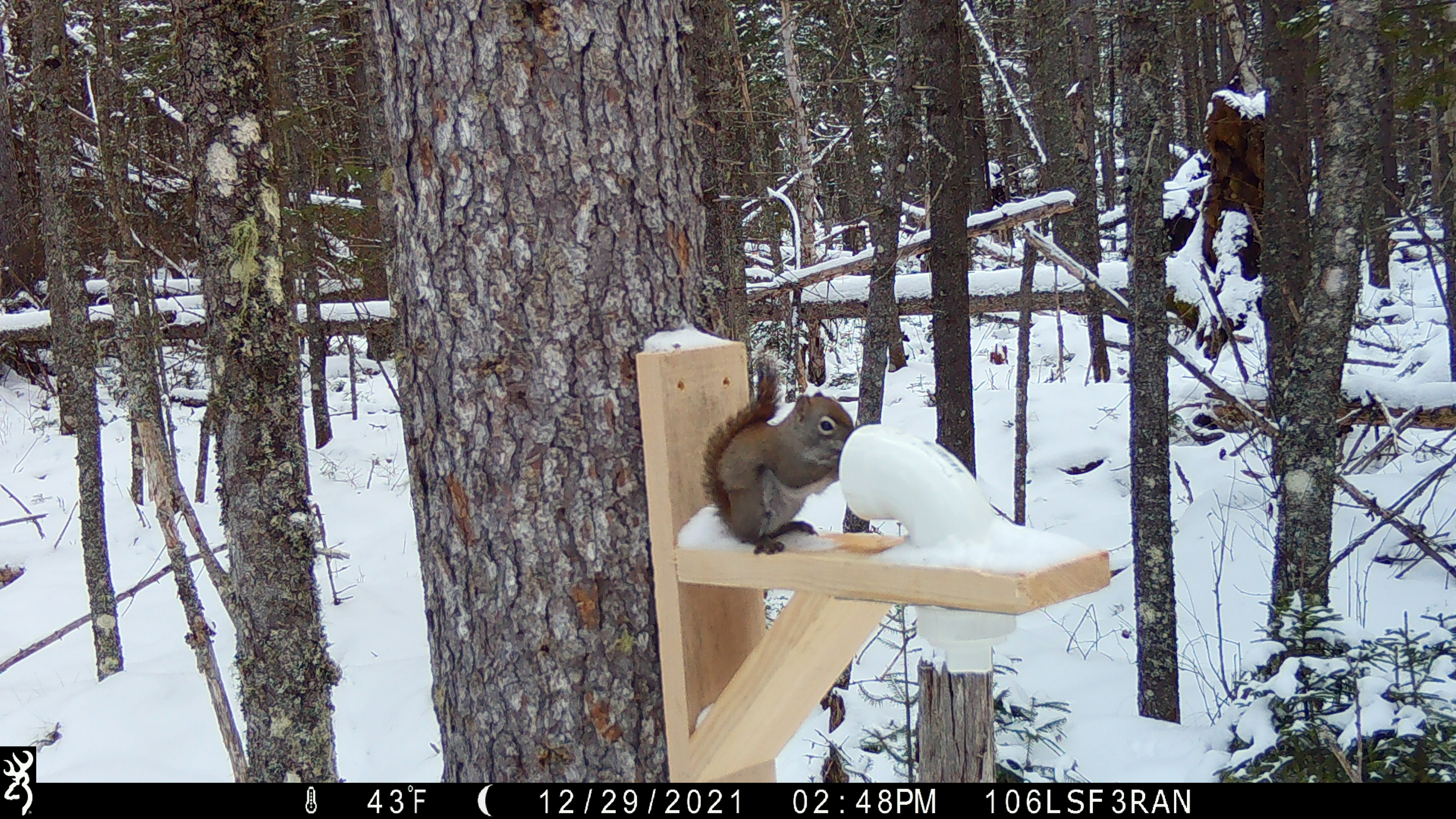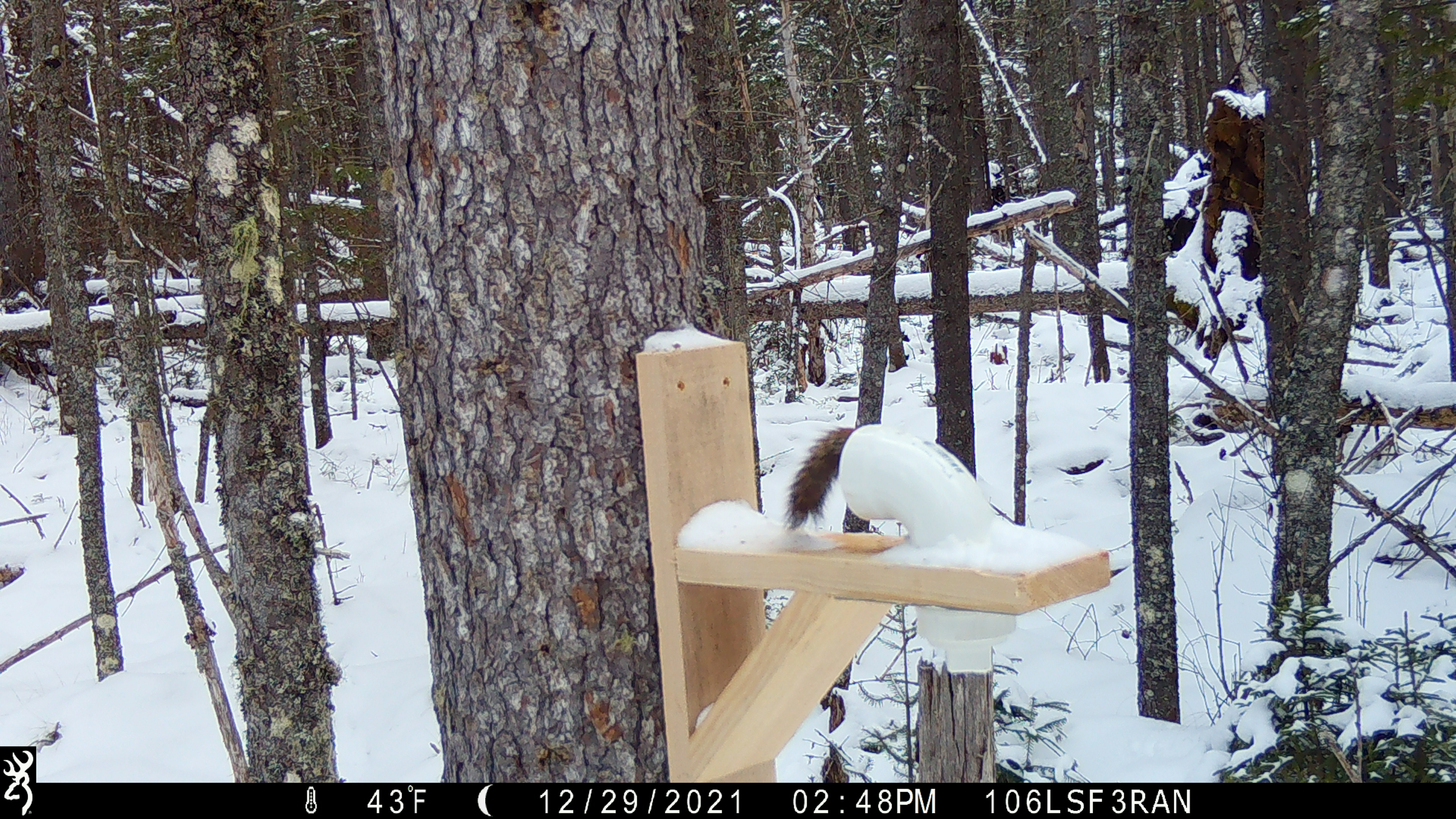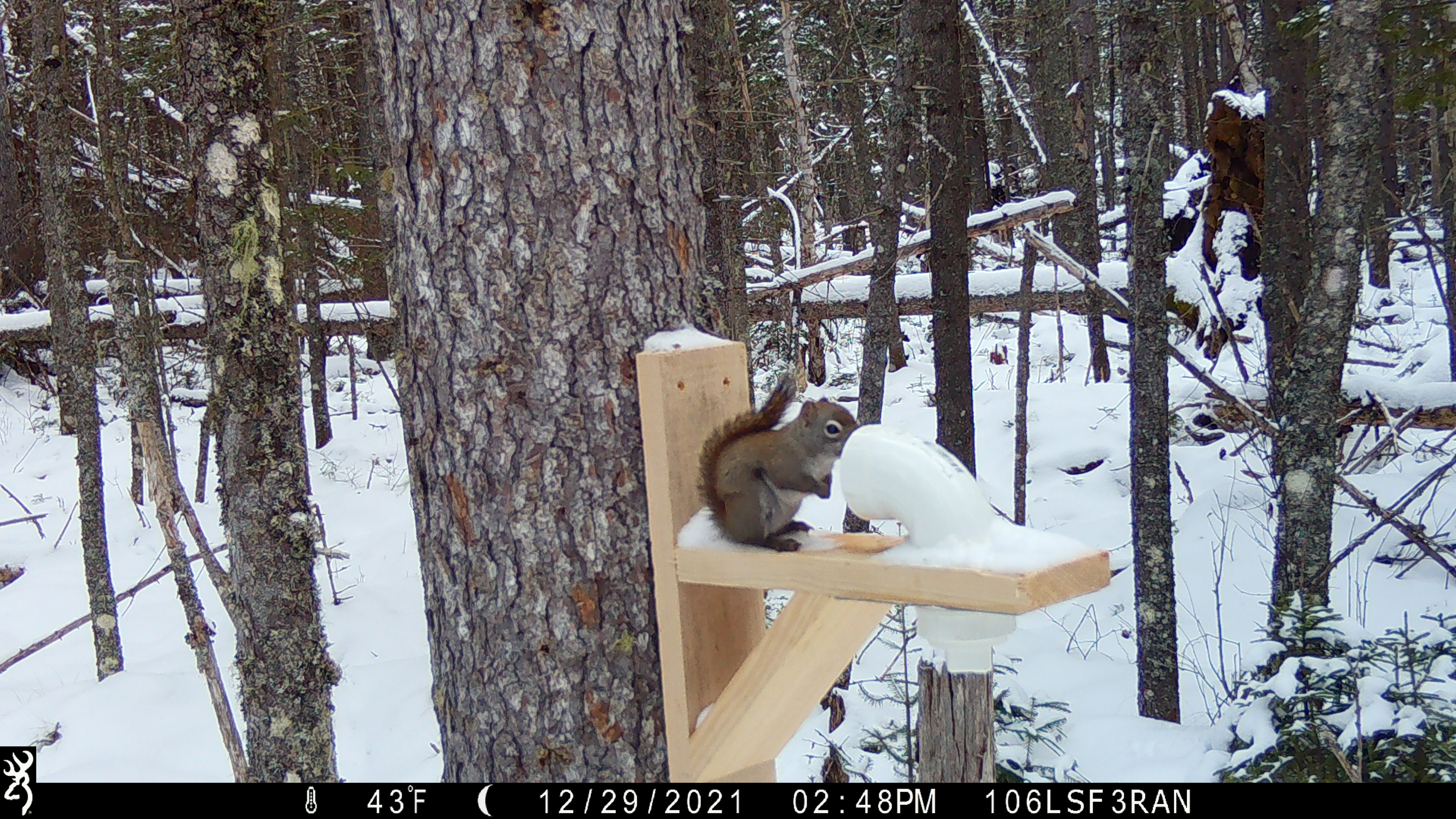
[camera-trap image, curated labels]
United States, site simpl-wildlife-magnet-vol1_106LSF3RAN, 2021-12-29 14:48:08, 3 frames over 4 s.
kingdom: Animalia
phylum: Chordata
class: Mammalia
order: Rodentia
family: Sciuridae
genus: Tamiasciurus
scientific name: Tamiasciurus hudsonicus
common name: red squirrel